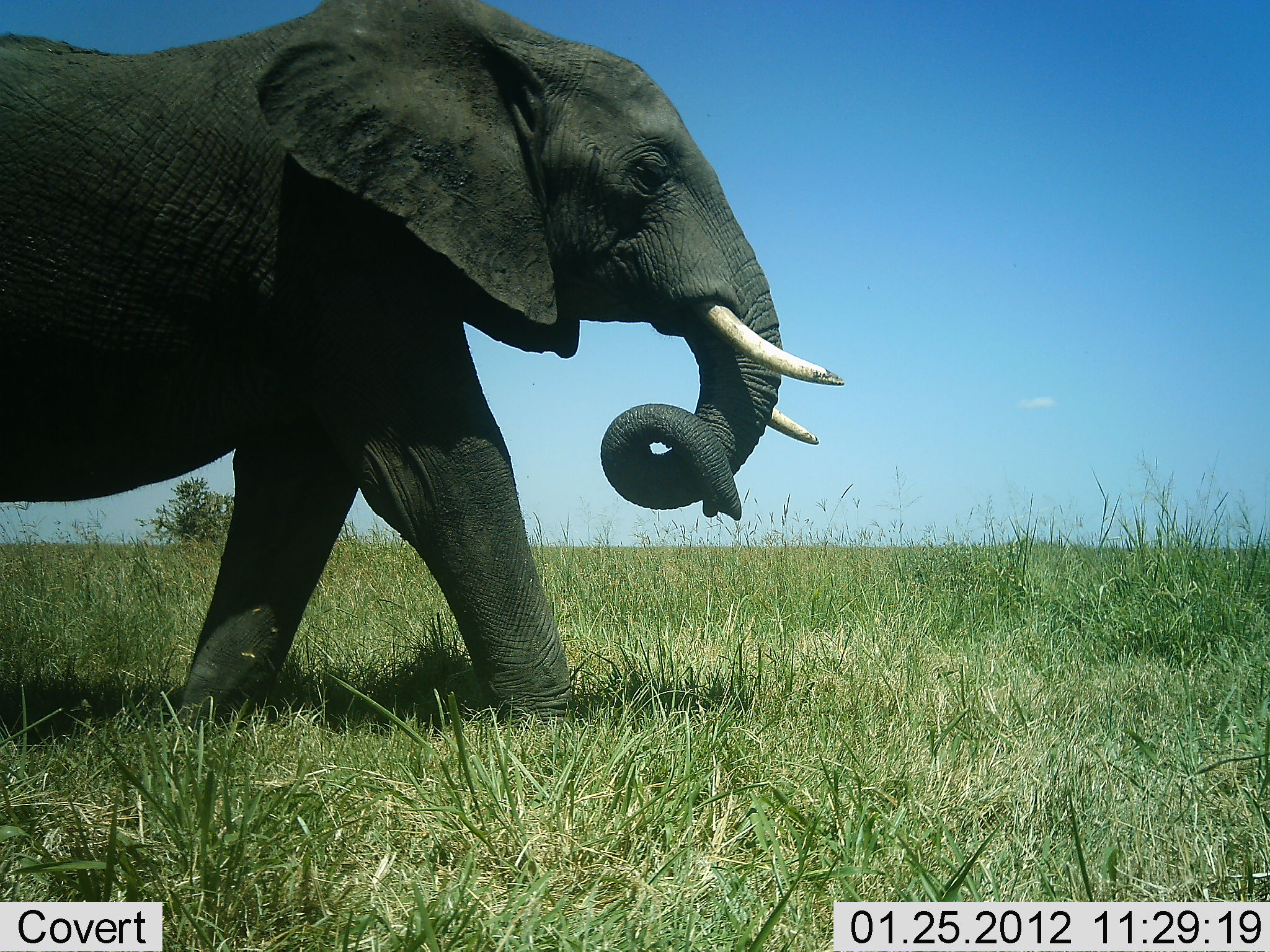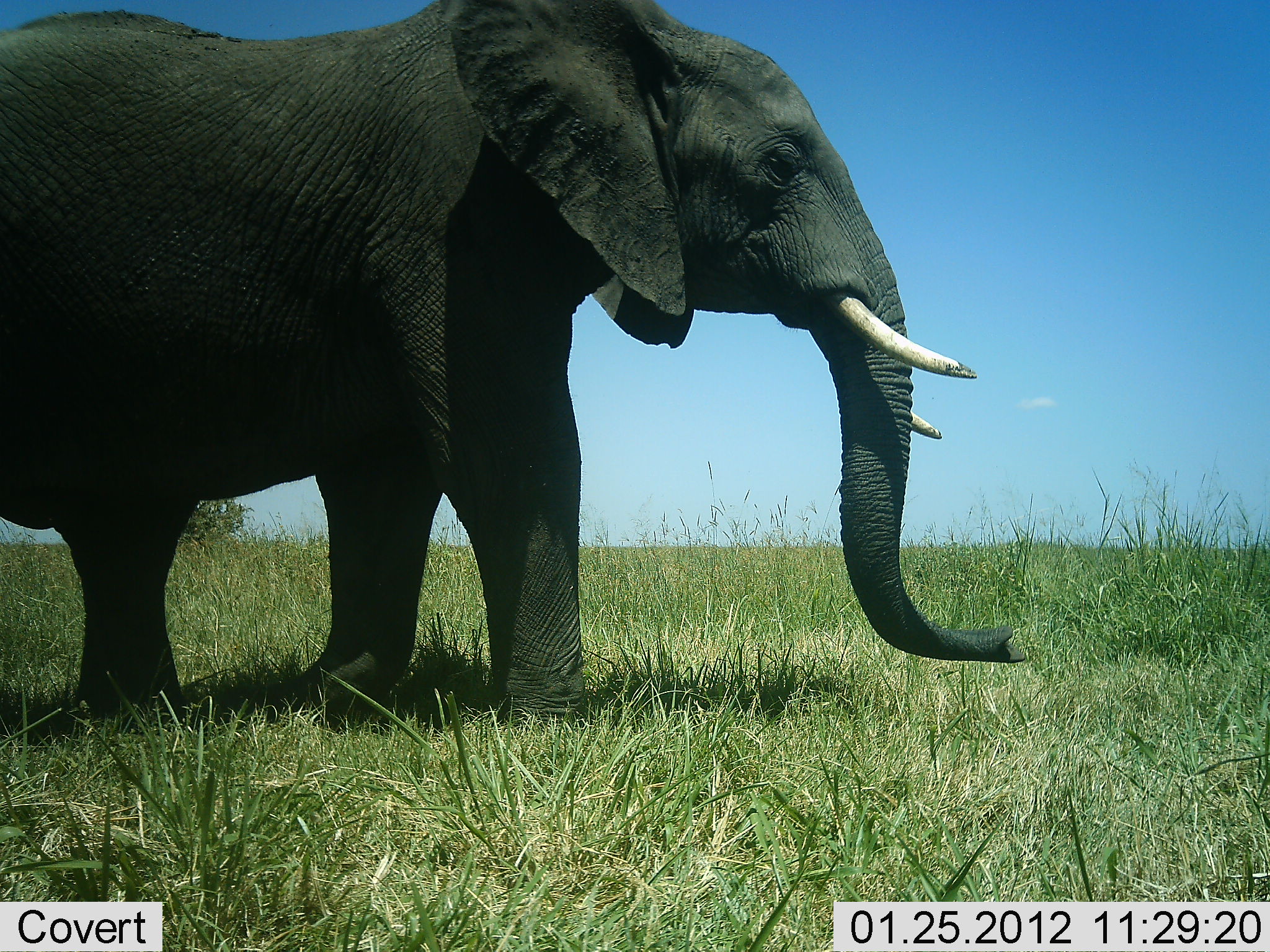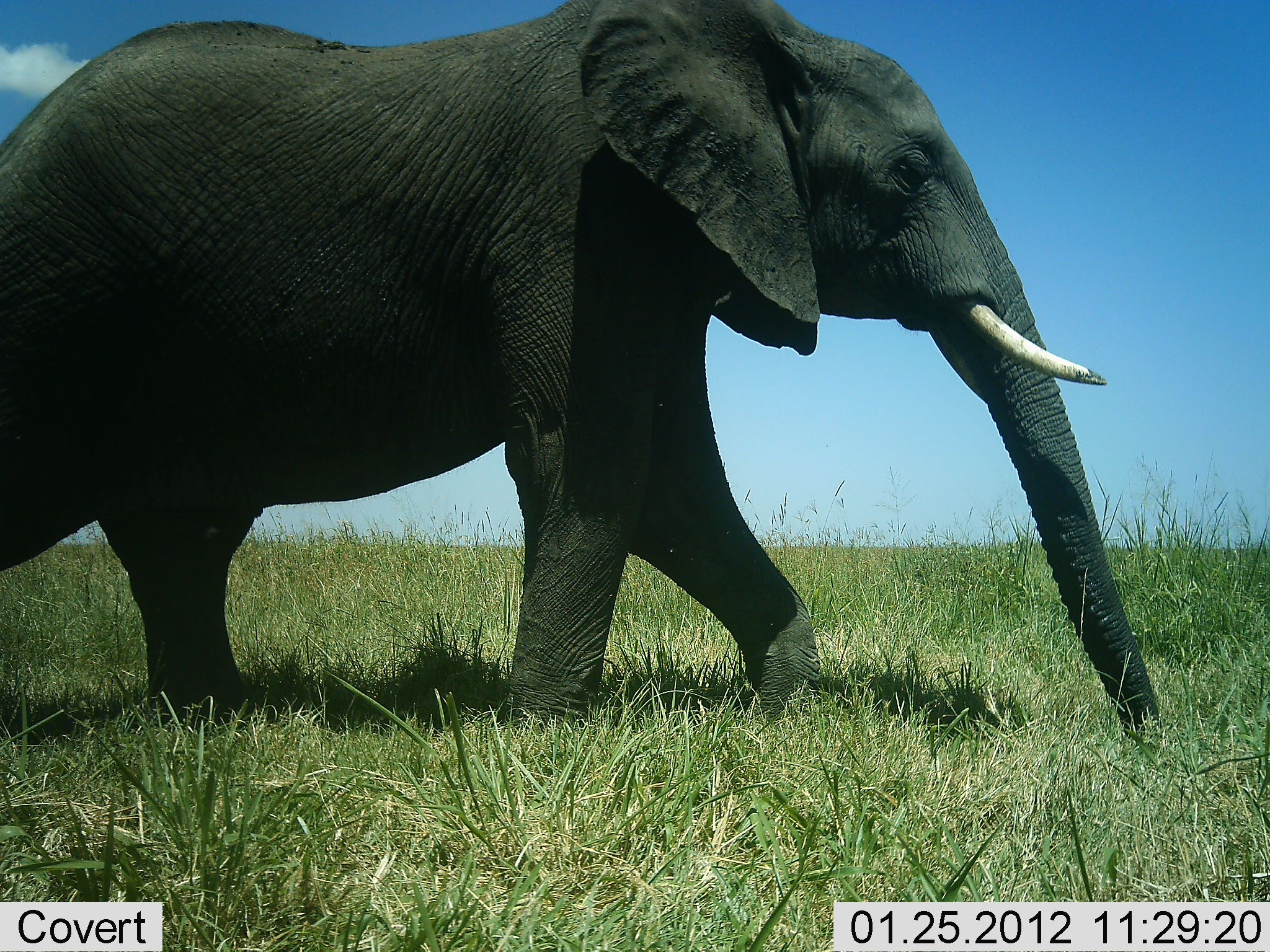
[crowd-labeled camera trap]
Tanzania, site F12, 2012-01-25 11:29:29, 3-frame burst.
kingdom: Animalia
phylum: Chordata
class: Mammalia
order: Proboscidea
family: Elephantidae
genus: Loxodonta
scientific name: Loxodonta africana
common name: african bush elephant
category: elephant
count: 1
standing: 5%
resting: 0%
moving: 95%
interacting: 0%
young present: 0%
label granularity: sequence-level